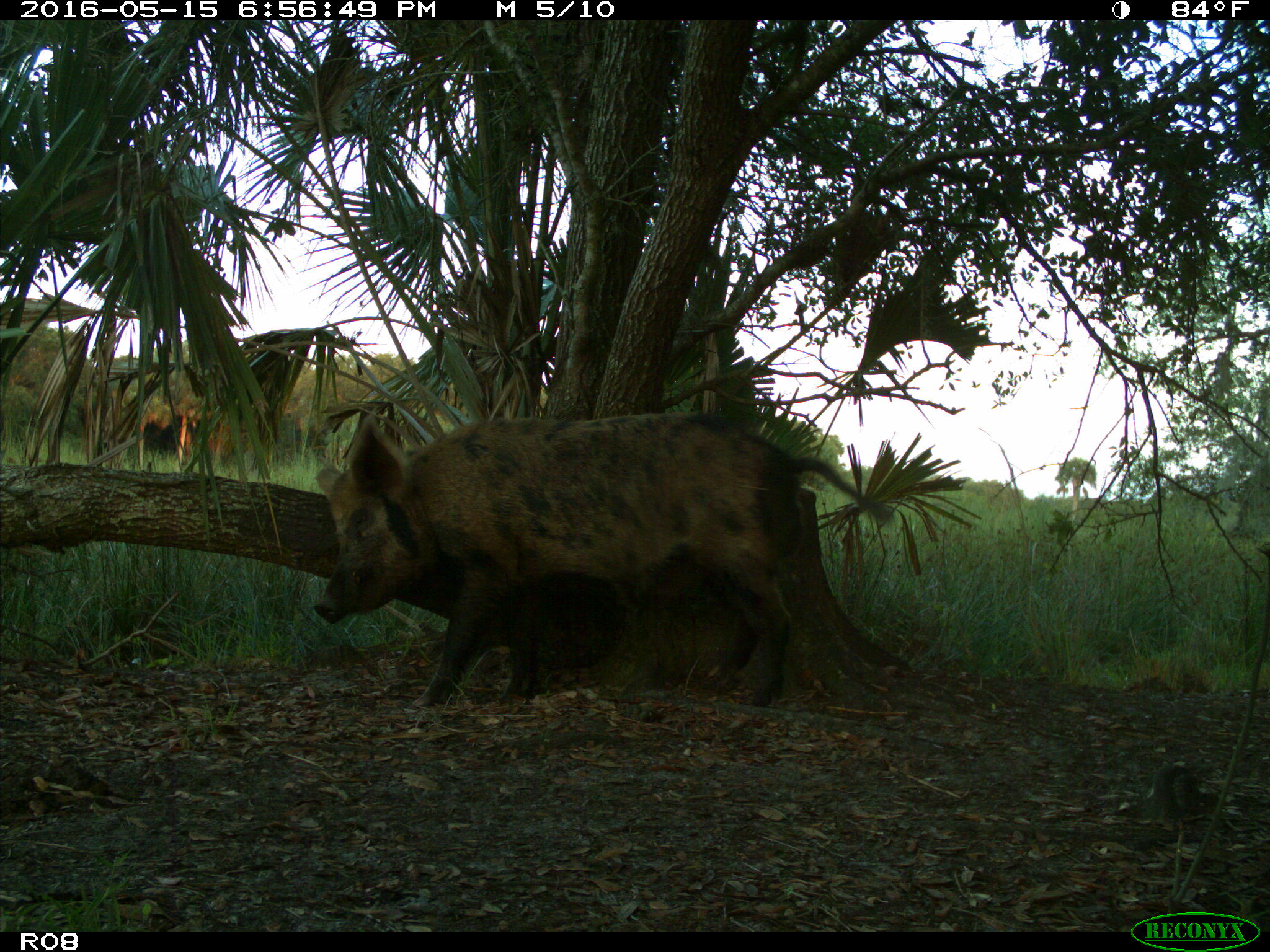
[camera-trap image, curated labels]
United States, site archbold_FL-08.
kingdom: Animalia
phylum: Chordata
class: Mammalia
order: Artiodactyla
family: Suidae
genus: Sus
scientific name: Sus scrofa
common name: wild boar